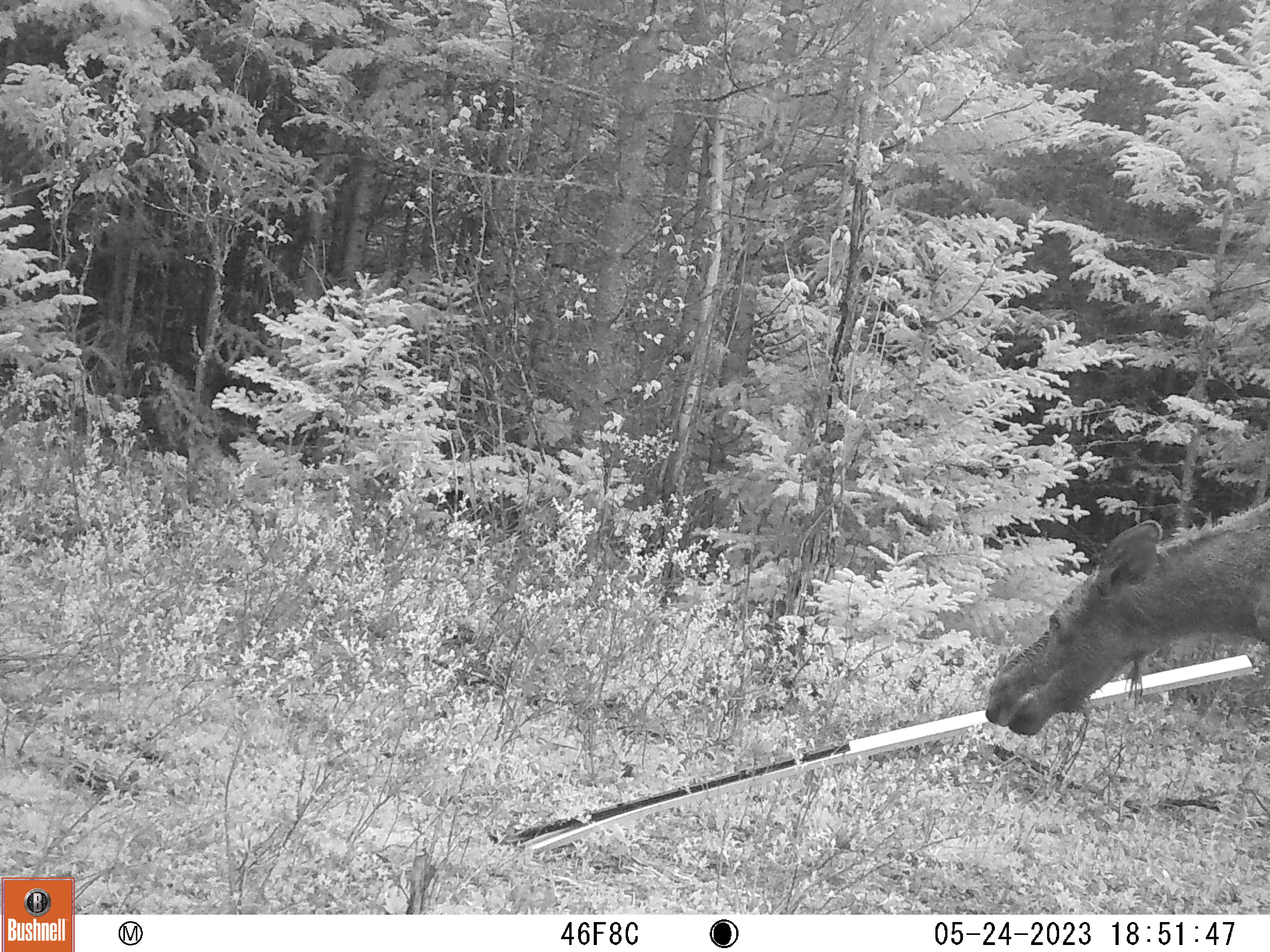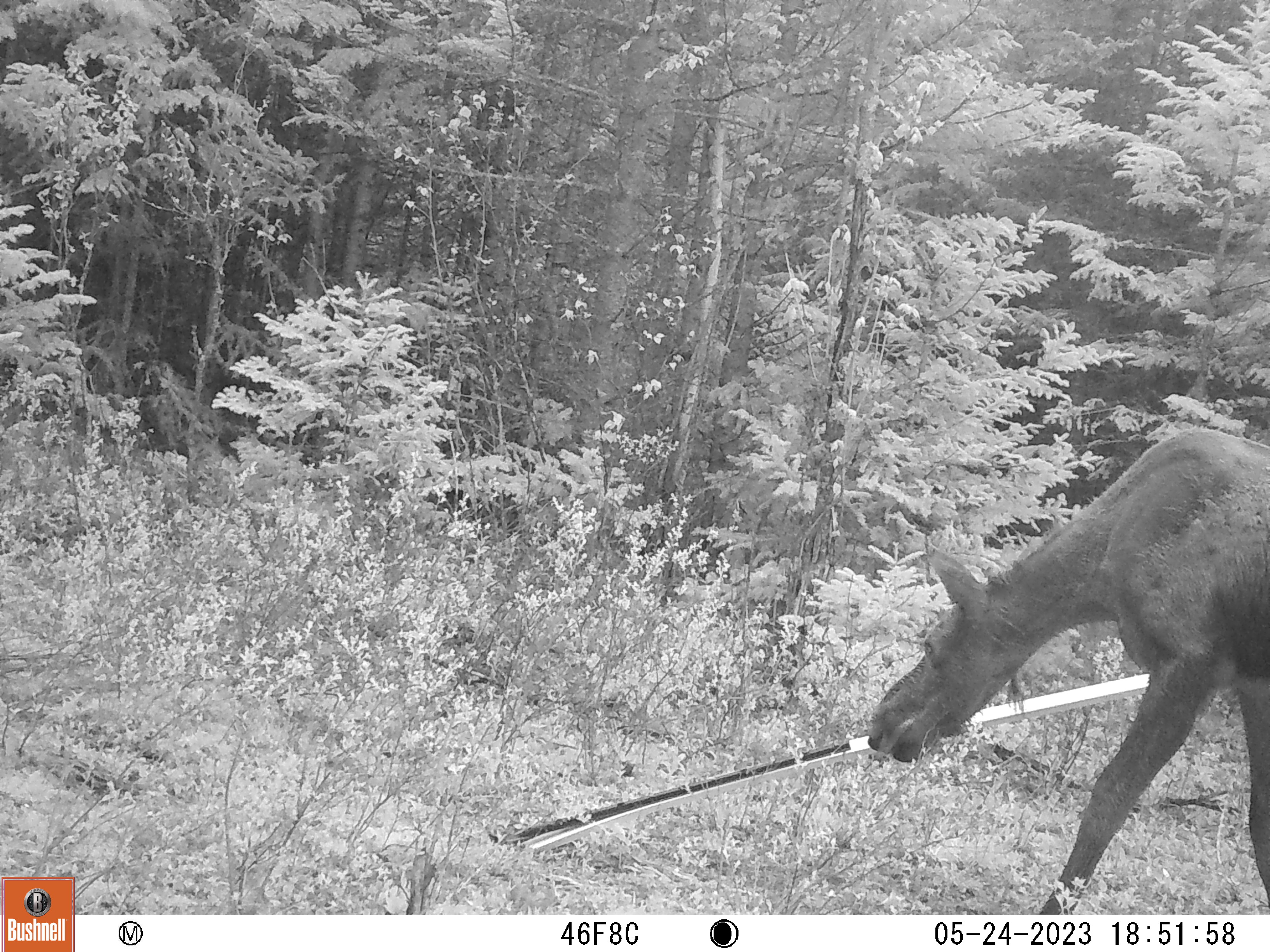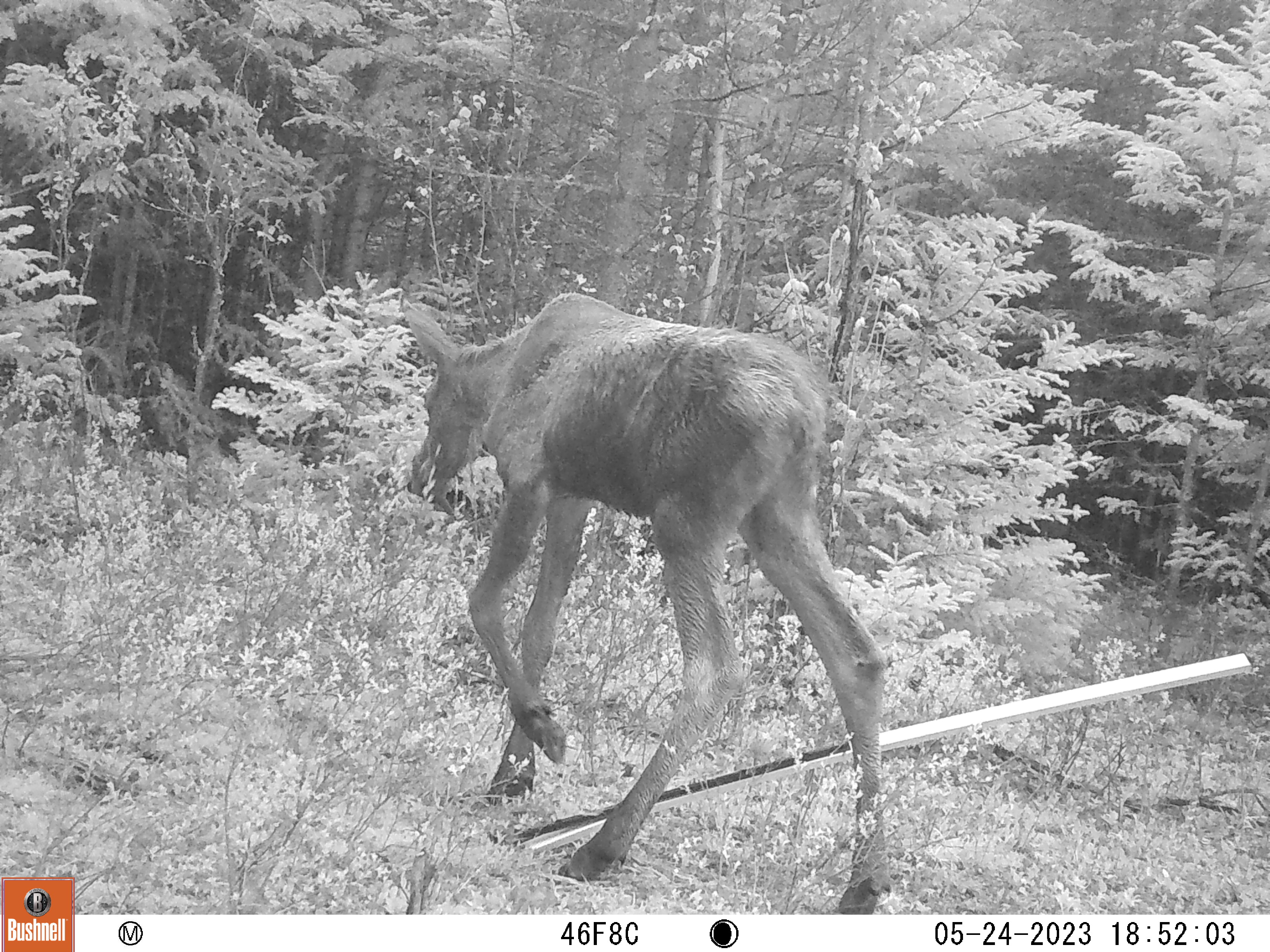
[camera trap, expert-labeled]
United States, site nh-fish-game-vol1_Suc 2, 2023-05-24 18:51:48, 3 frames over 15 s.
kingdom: Animalia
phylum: Chordata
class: Mammalia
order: Artiodactyla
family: Cervidae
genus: Alces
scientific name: Alces alces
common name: moose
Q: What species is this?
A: Moose (Alces alces).